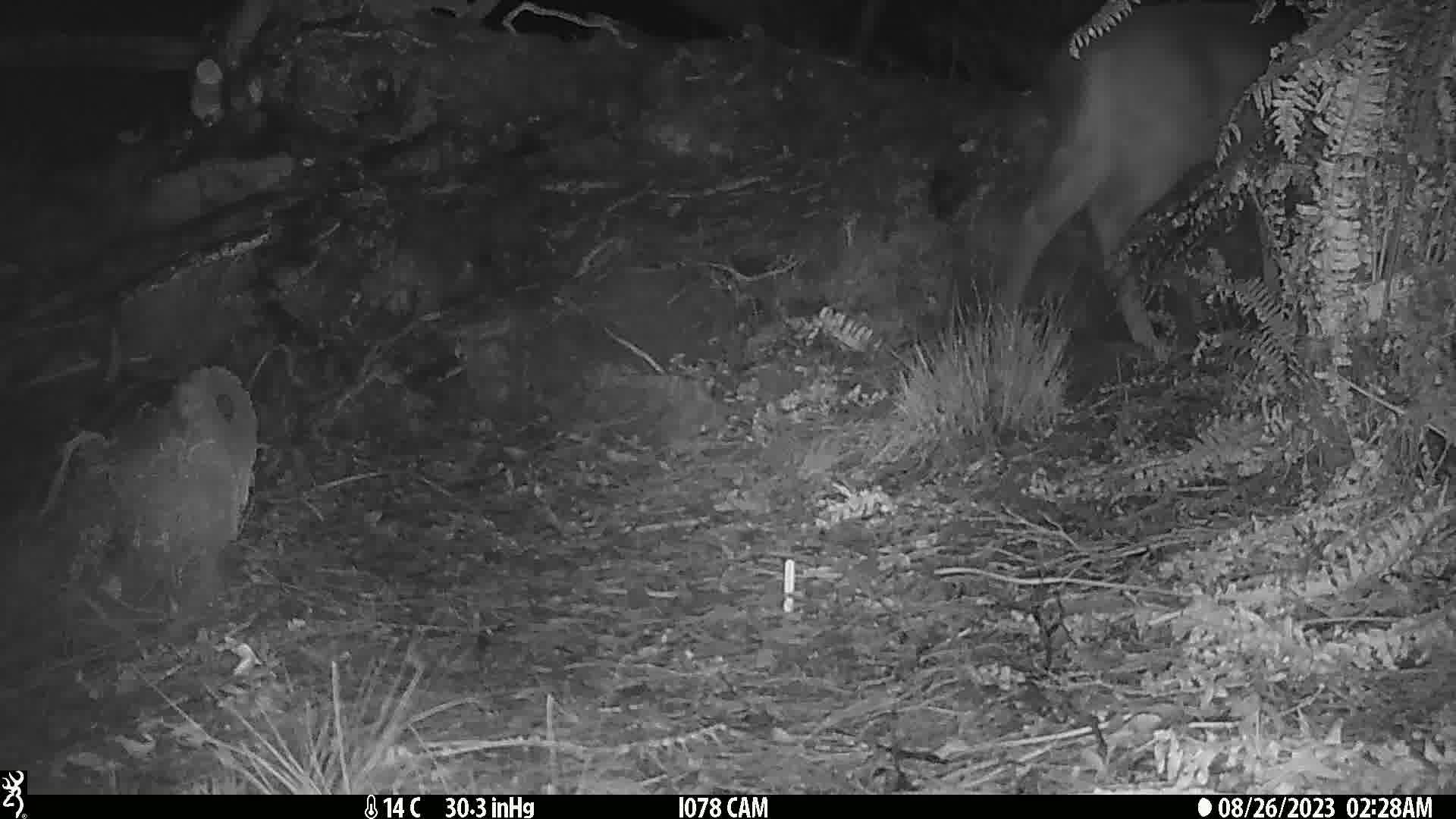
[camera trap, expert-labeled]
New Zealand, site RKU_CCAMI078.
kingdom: Animalia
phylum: Chordata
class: Mammalia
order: Artiodactyla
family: Cervidae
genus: Odocoileus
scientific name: Odocoileus virginianus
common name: white-tailed deer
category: white tailed deer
White tailed deer (white-tailed deer) (Odocoileus virginianus).